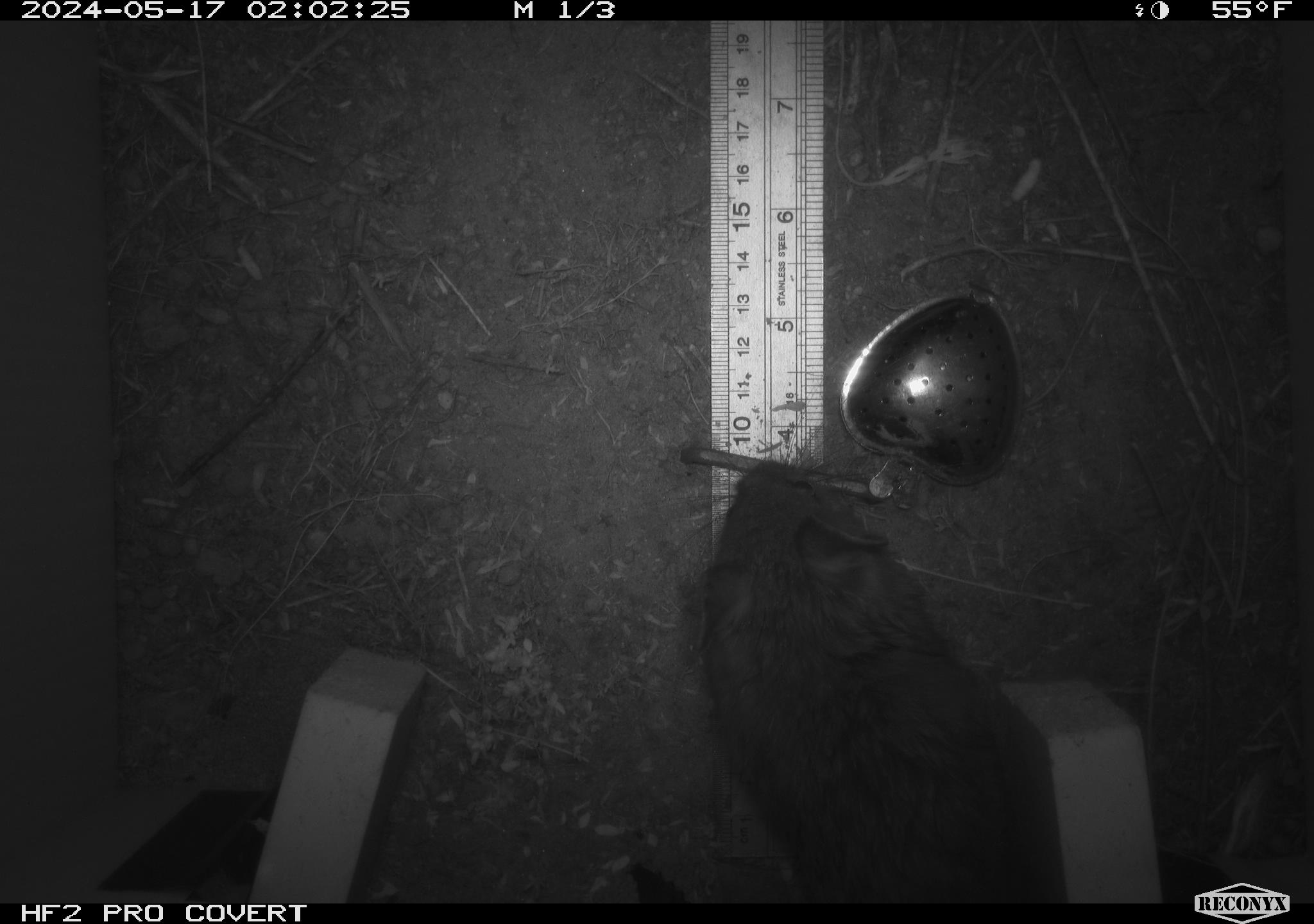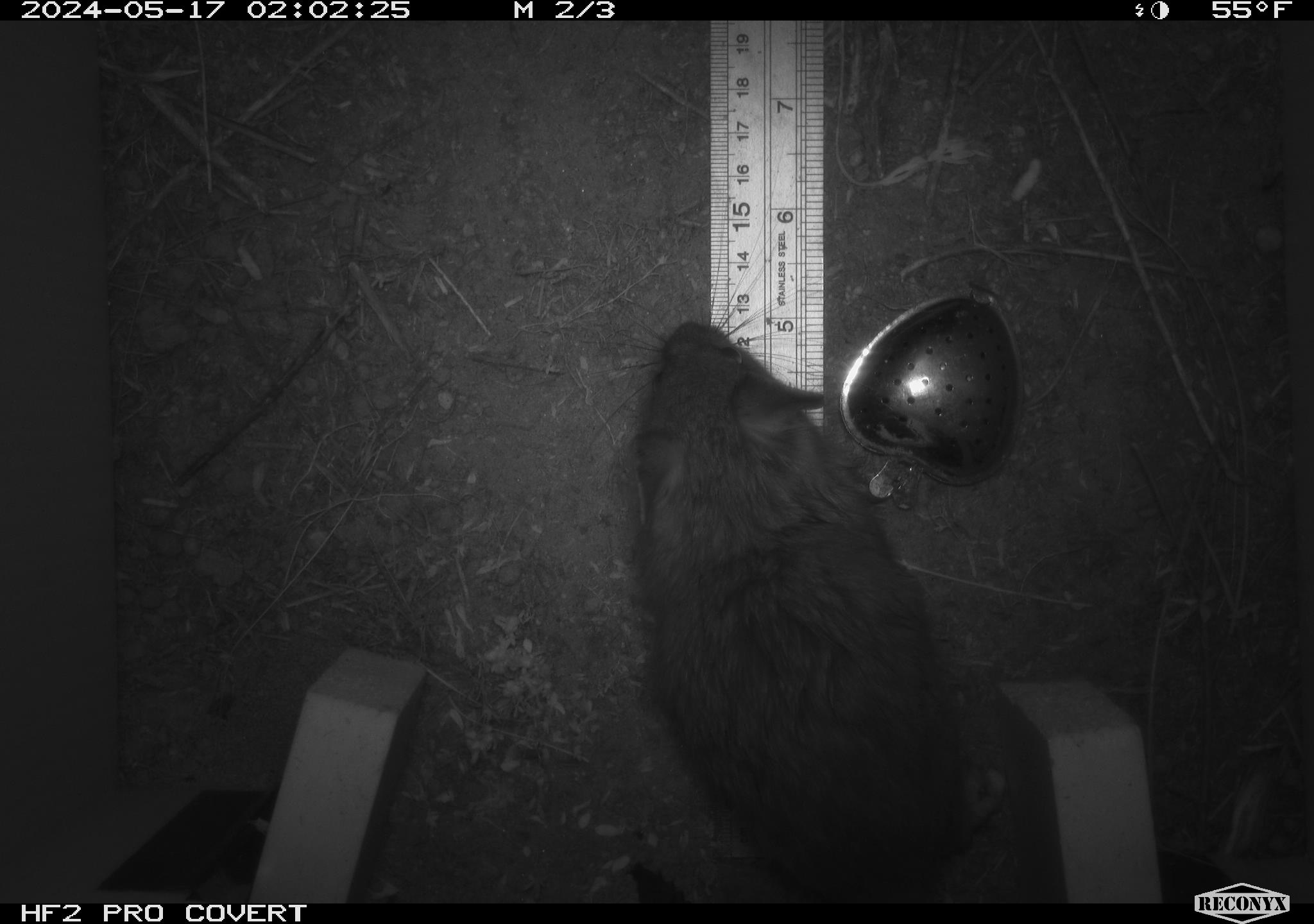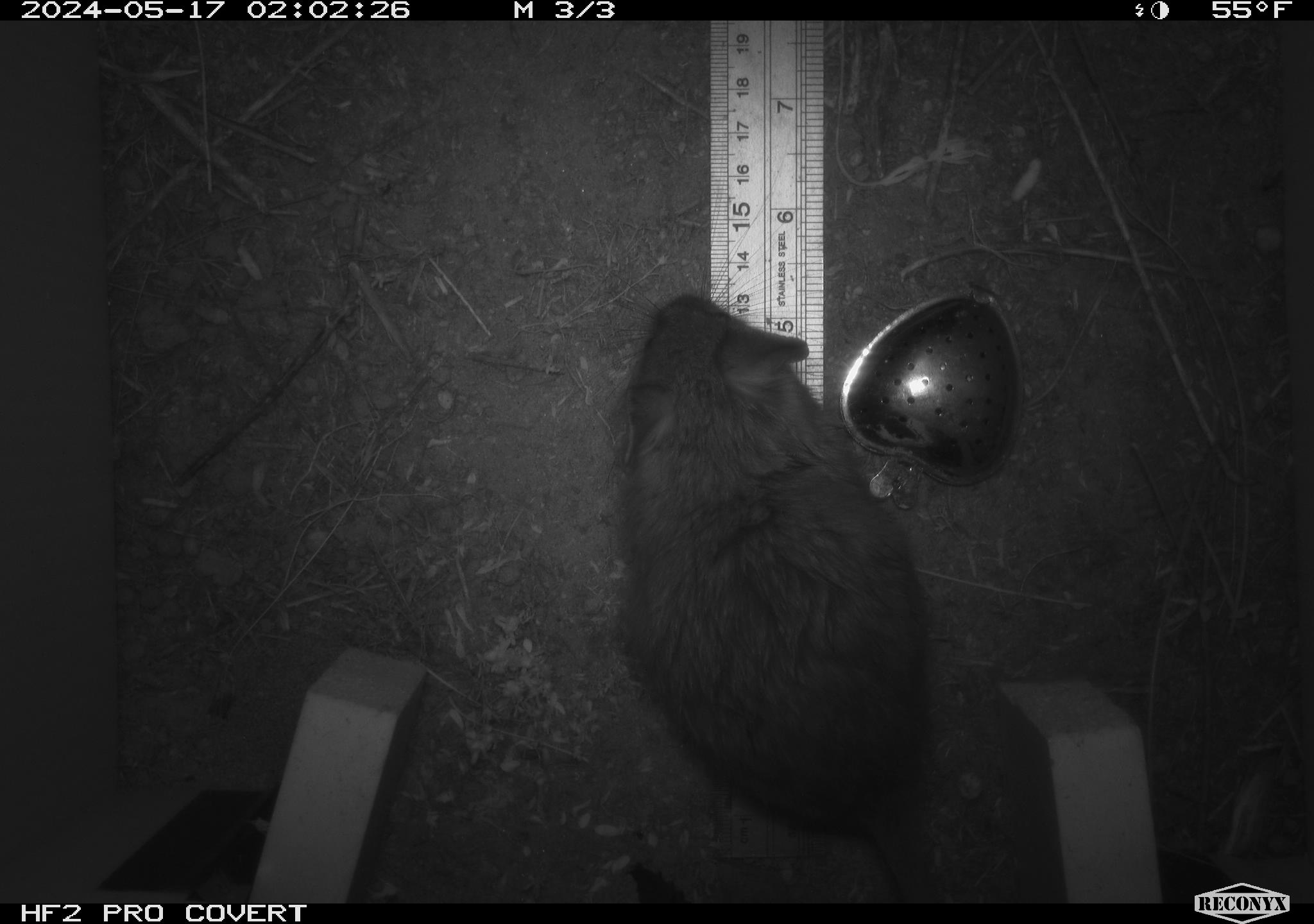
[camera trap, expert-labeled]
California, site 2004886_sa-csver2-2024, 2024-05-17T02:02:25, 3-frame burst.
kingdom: Animalia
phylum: Chordata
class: Mammalia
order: Rodentia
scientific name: Rodentia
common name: rodent